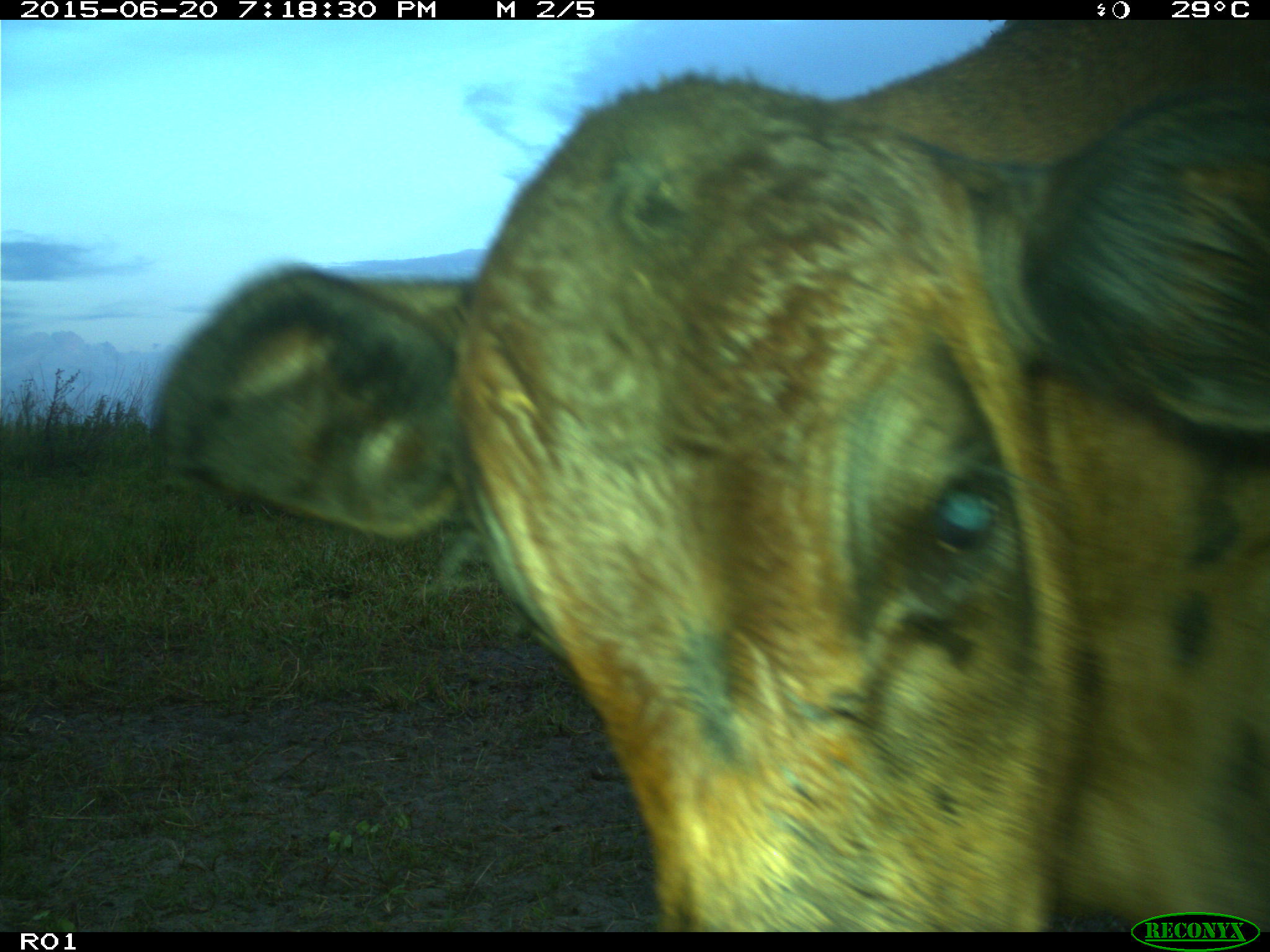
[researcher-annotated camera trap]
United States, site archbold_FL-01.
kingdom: Animalia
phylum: Chordata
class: Mammalia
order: Artiodactyla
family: Bovidae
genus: Bos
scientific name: Bos taurus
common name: domestic cow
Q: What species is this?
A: Bos taurus (domestic cow).